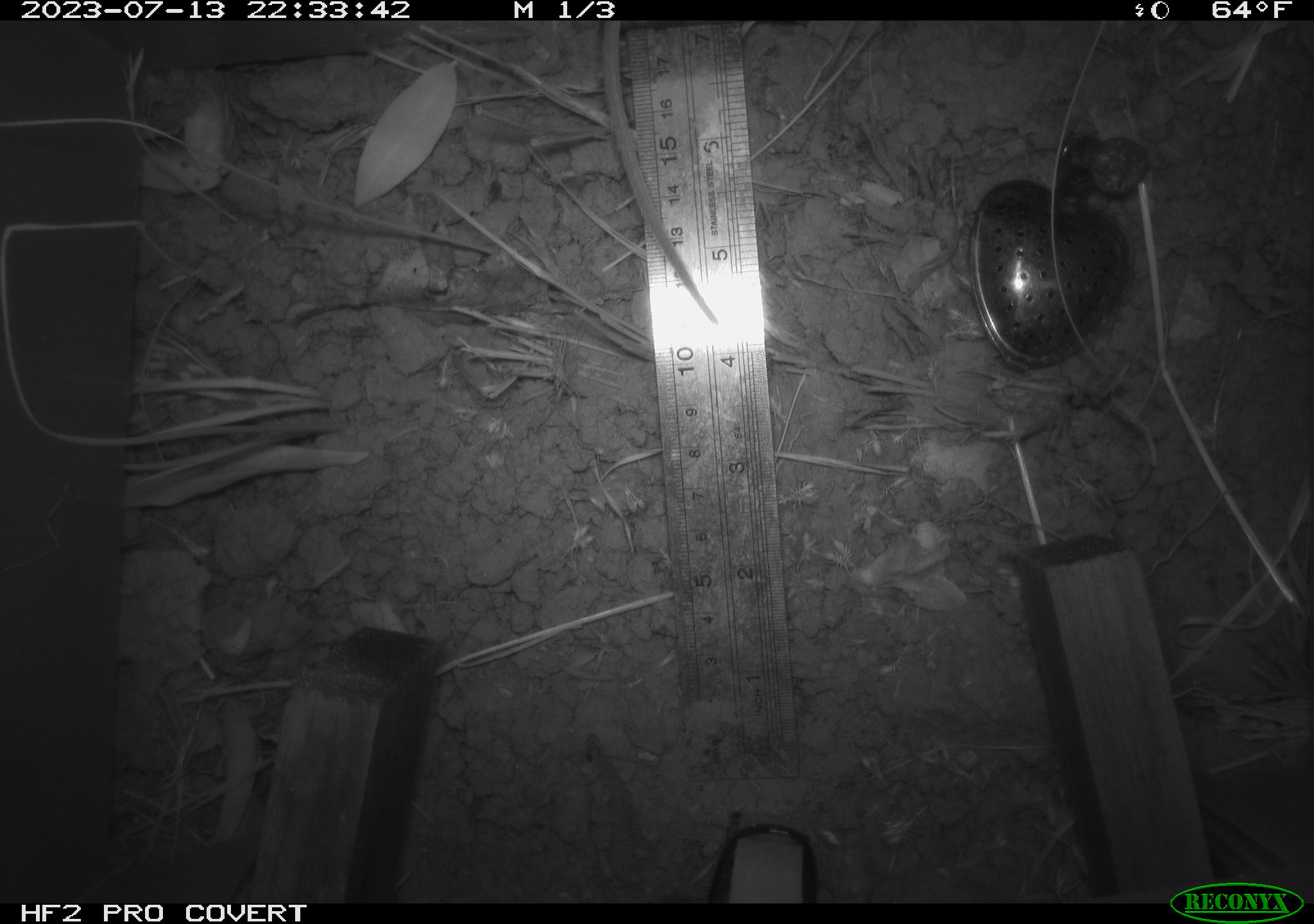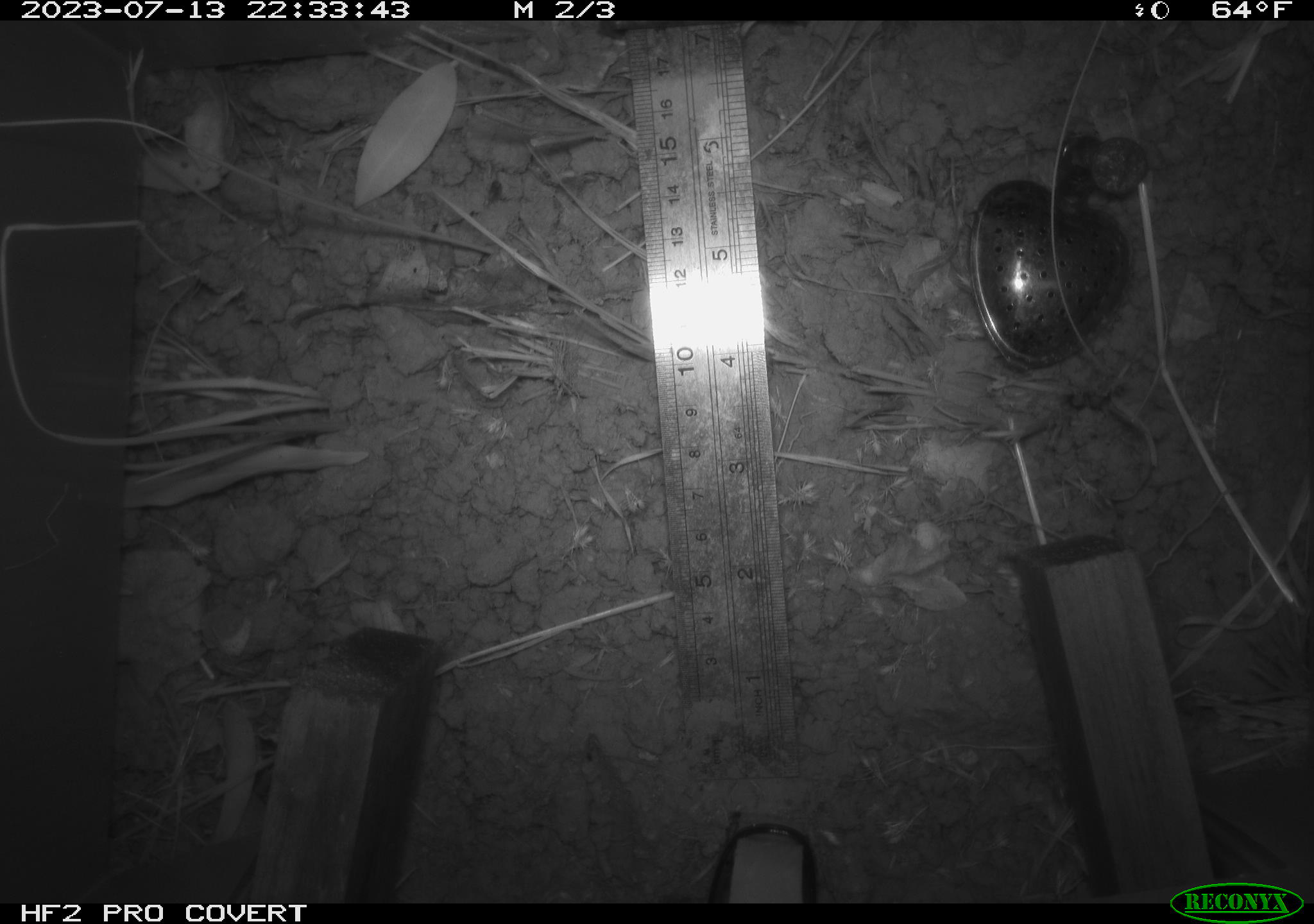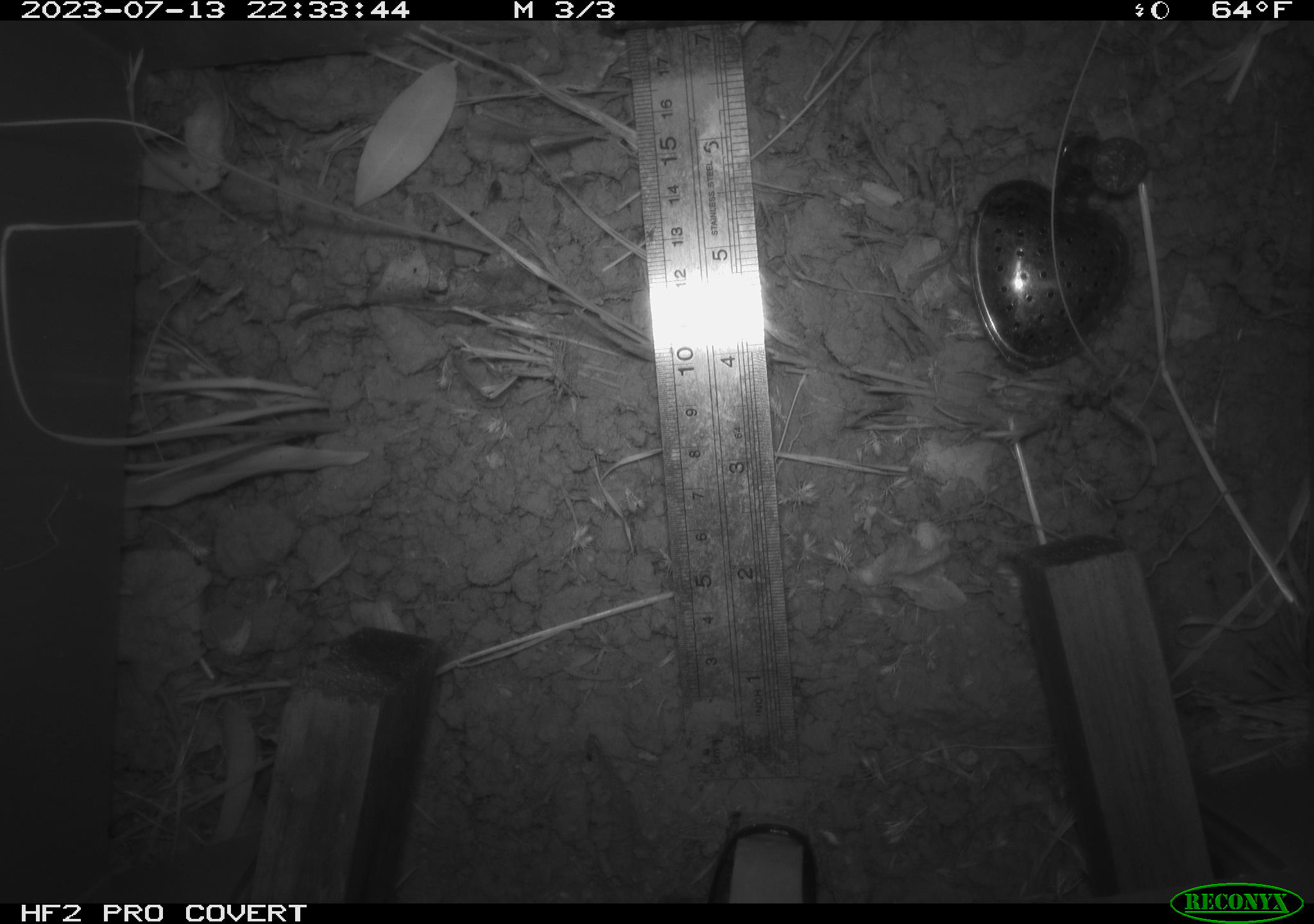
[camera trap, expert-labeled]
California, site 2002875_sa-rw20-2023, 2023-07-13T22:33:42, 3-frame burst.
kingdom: Animalia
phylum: Chordata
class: Mammalia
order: Rodentia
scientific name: Rodentia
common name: rodent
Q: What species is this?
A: Rodent (Rodentia).